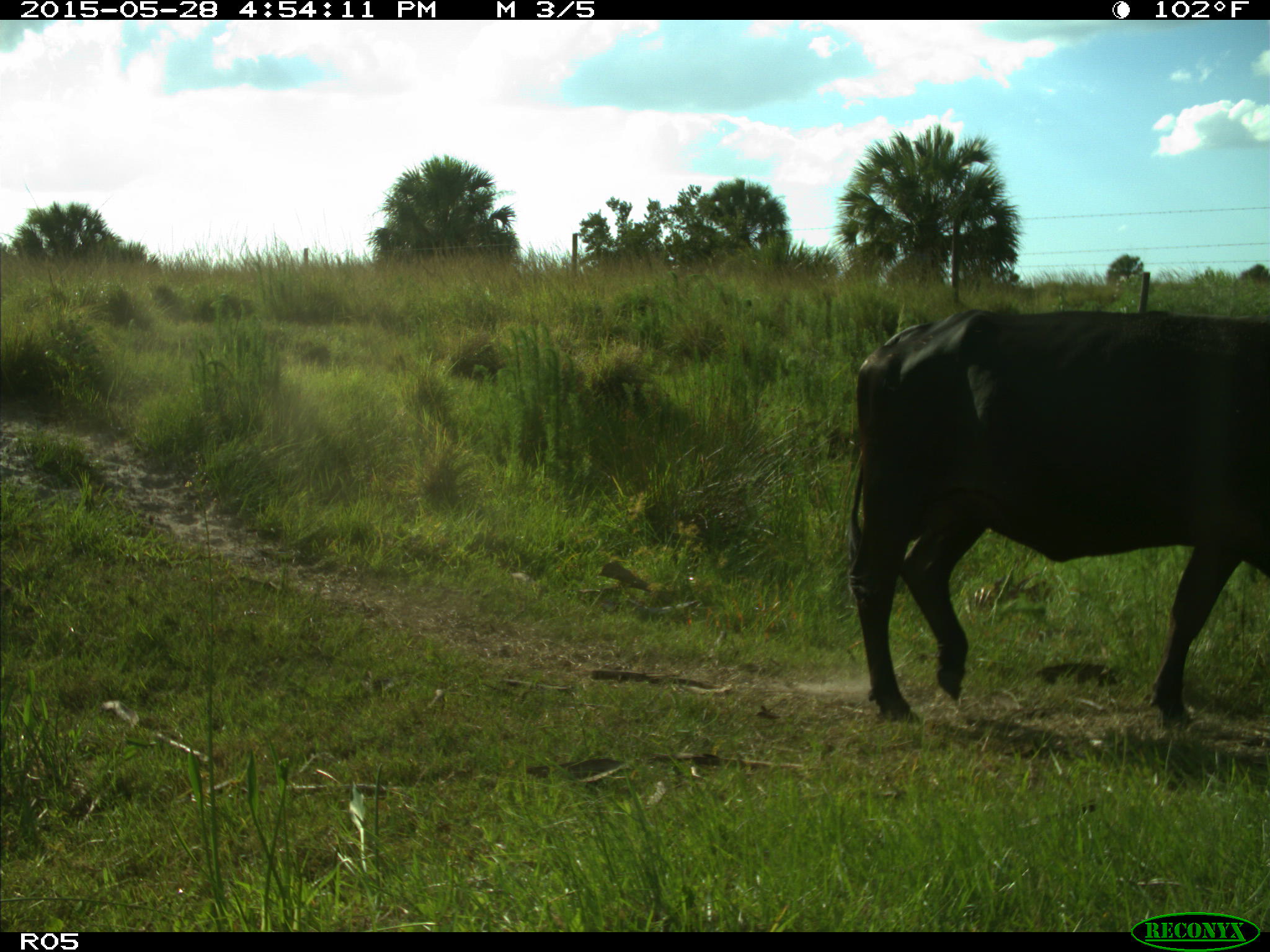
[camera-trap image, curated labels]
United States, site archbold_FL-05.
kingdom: Animalia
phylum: Chordata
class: Mammalia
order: Artiodactyla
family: Bovidae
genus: Bos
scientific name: Bos taurus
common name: domestic cow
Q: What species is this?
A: Bos taurus (domestic cow).